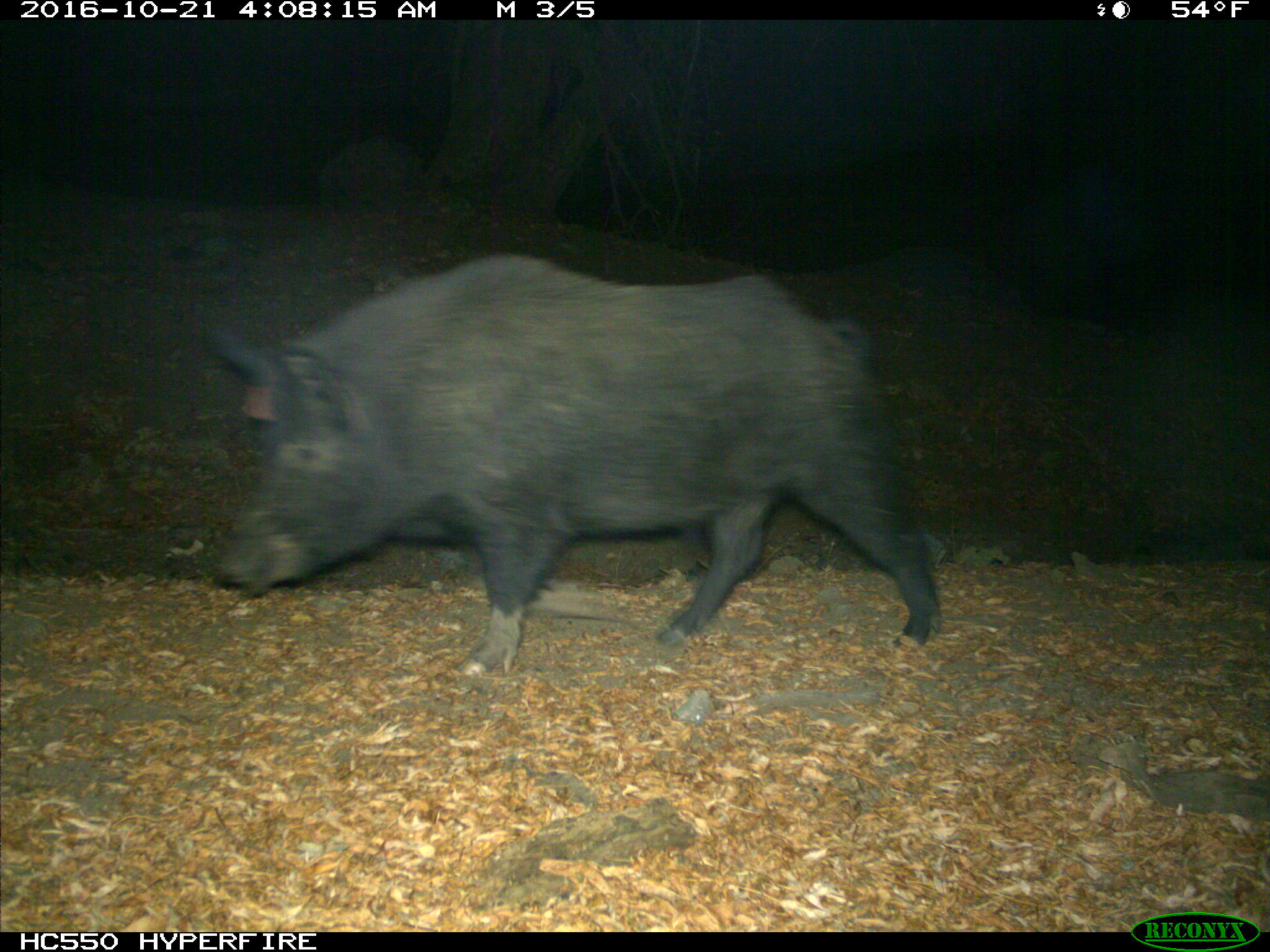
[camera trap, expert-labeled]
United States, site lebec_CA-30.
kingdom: Animalia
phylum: Chordata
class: Mammalia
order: Artiodactyla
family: Suidae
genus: Sus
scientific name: Sus scrofa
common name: wild boar